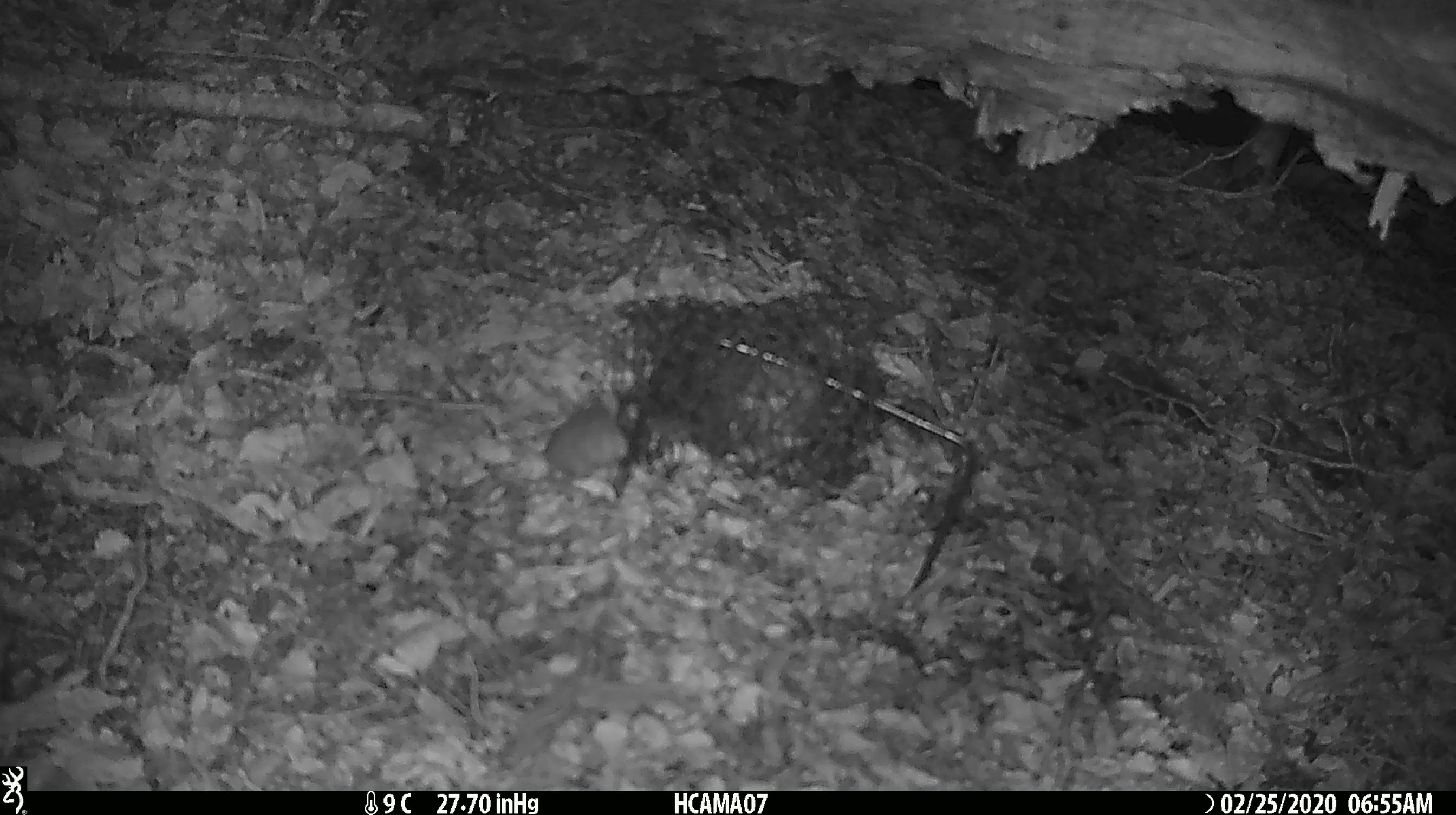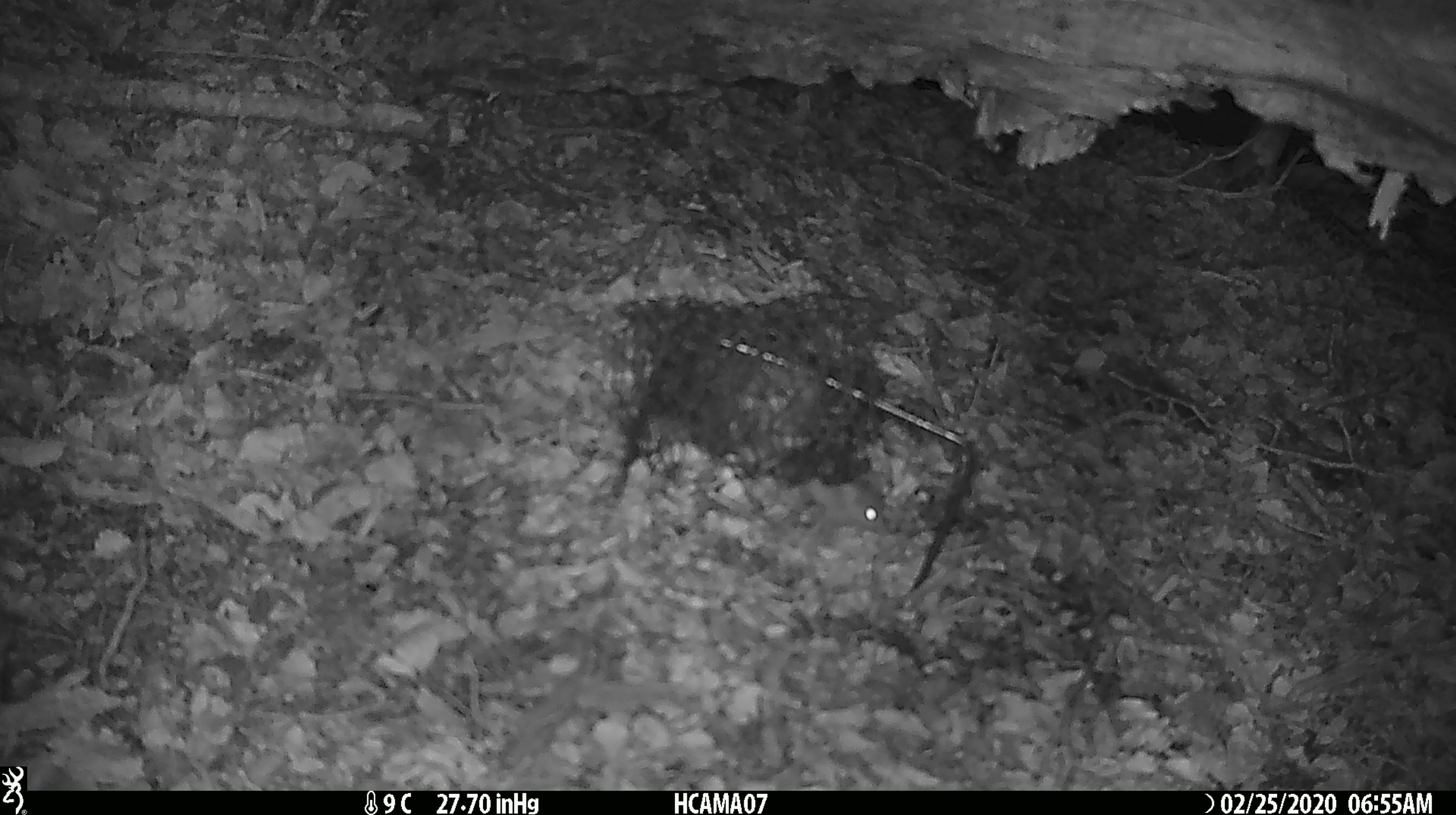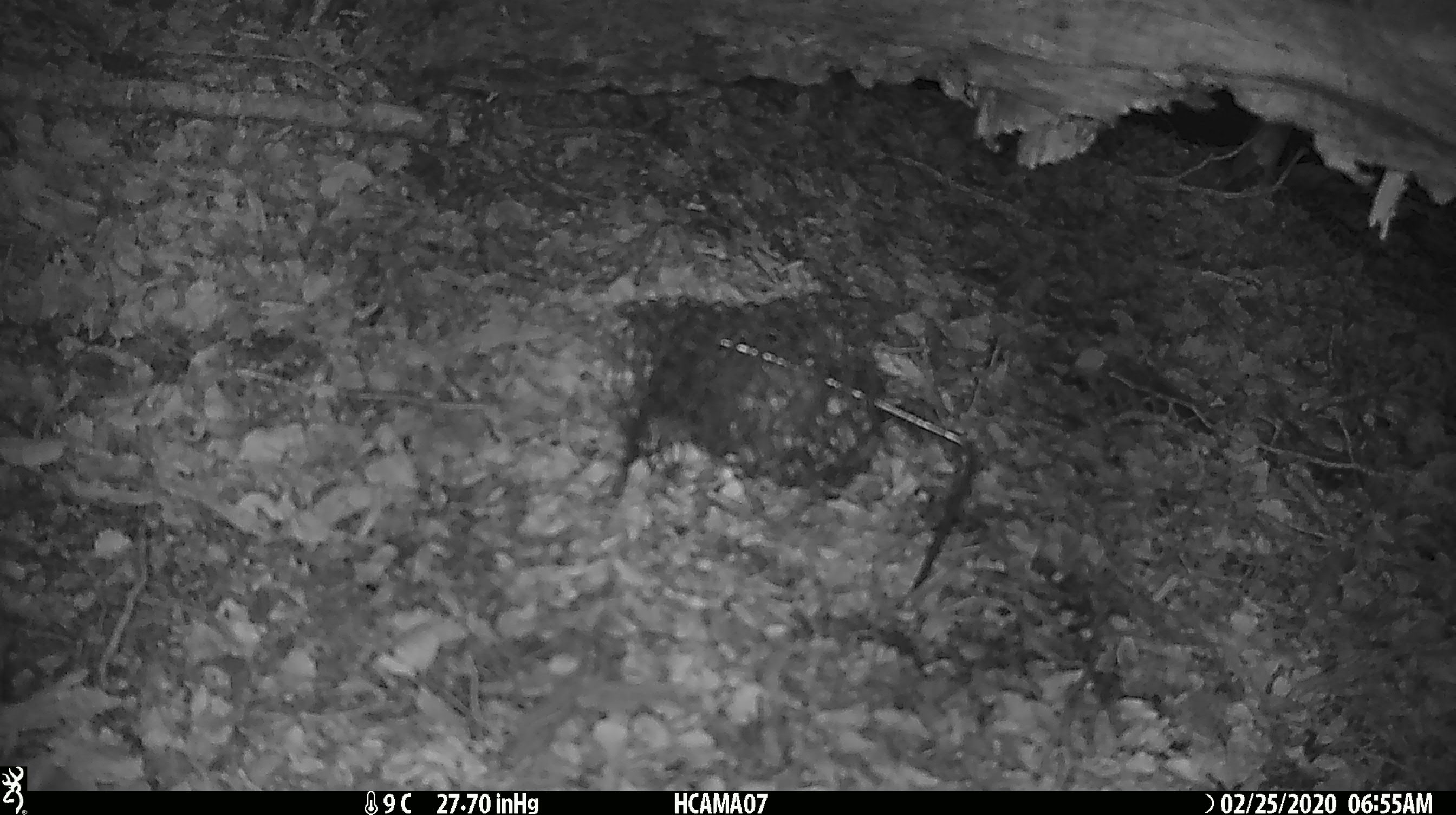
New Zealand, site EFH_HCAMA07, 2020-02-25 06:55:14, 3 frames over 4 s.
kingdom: Animalia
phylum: Chordata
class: Mammalia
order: Rodentia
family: Muridae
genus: Mus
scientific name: Mus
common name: mouse